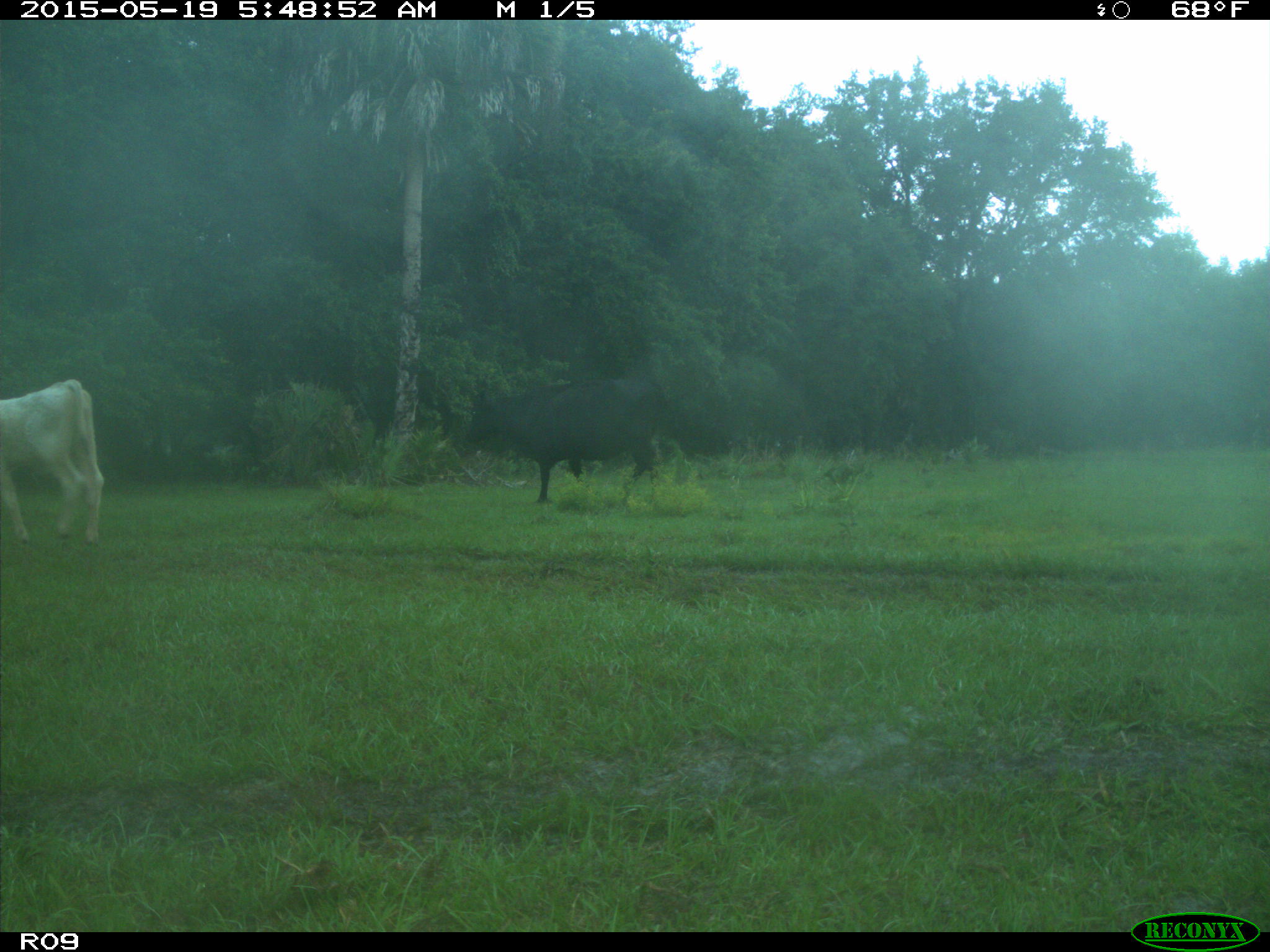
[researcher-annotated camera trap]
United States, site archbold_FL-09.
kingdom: Animalia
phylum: Chordata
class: Mammalia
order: Artiodactyla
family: Bovidae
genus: Bos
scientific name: Bos taurus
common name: domestic cow